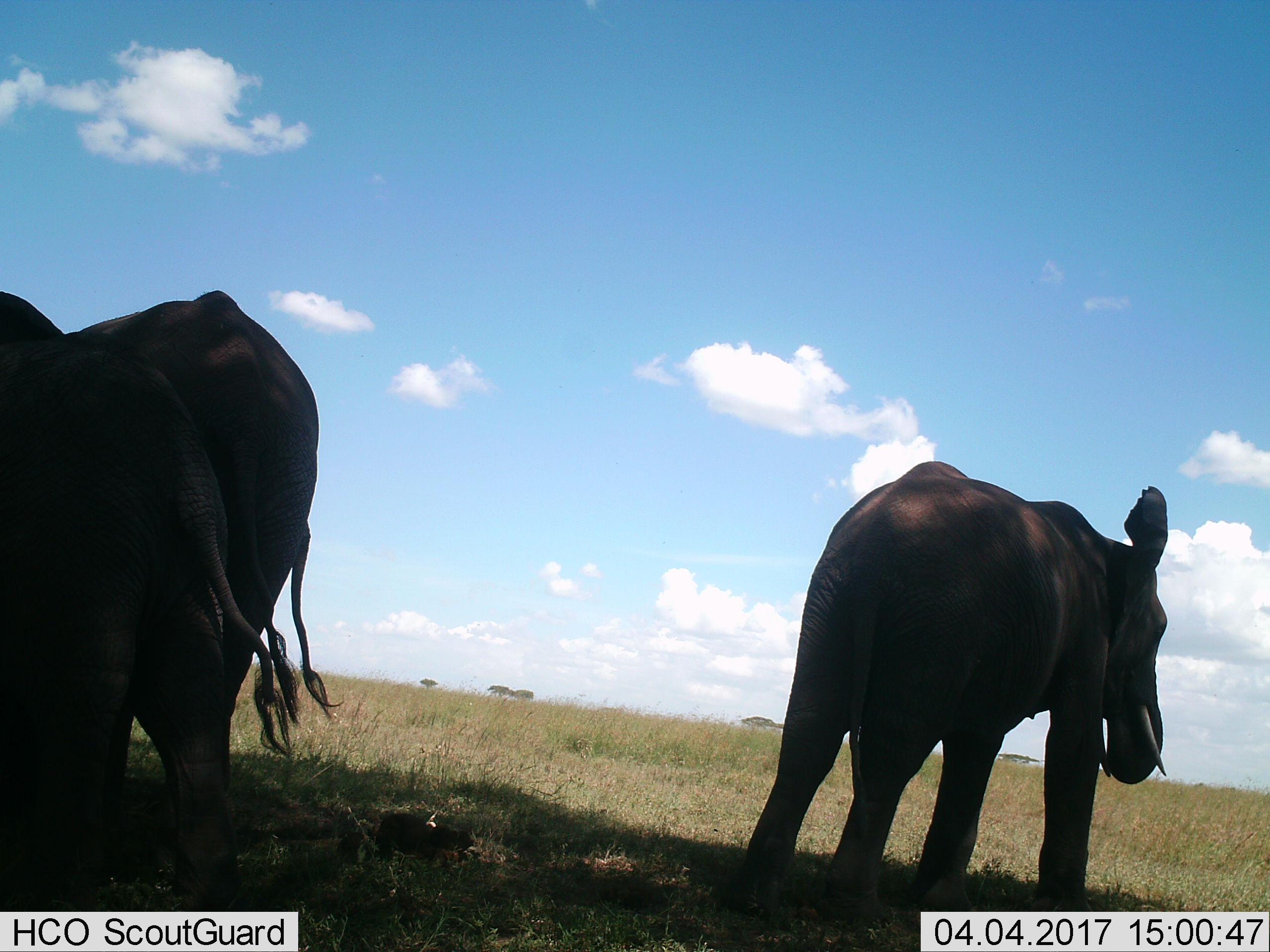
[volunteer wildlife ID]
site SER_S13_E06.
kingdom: Animalia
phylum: Chordata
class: Mammalia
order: Proboscidea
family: Elephantidae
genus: Loxodonta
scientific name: Loxodonta africana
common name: african bush elephant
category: elephant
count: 3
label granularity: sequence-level